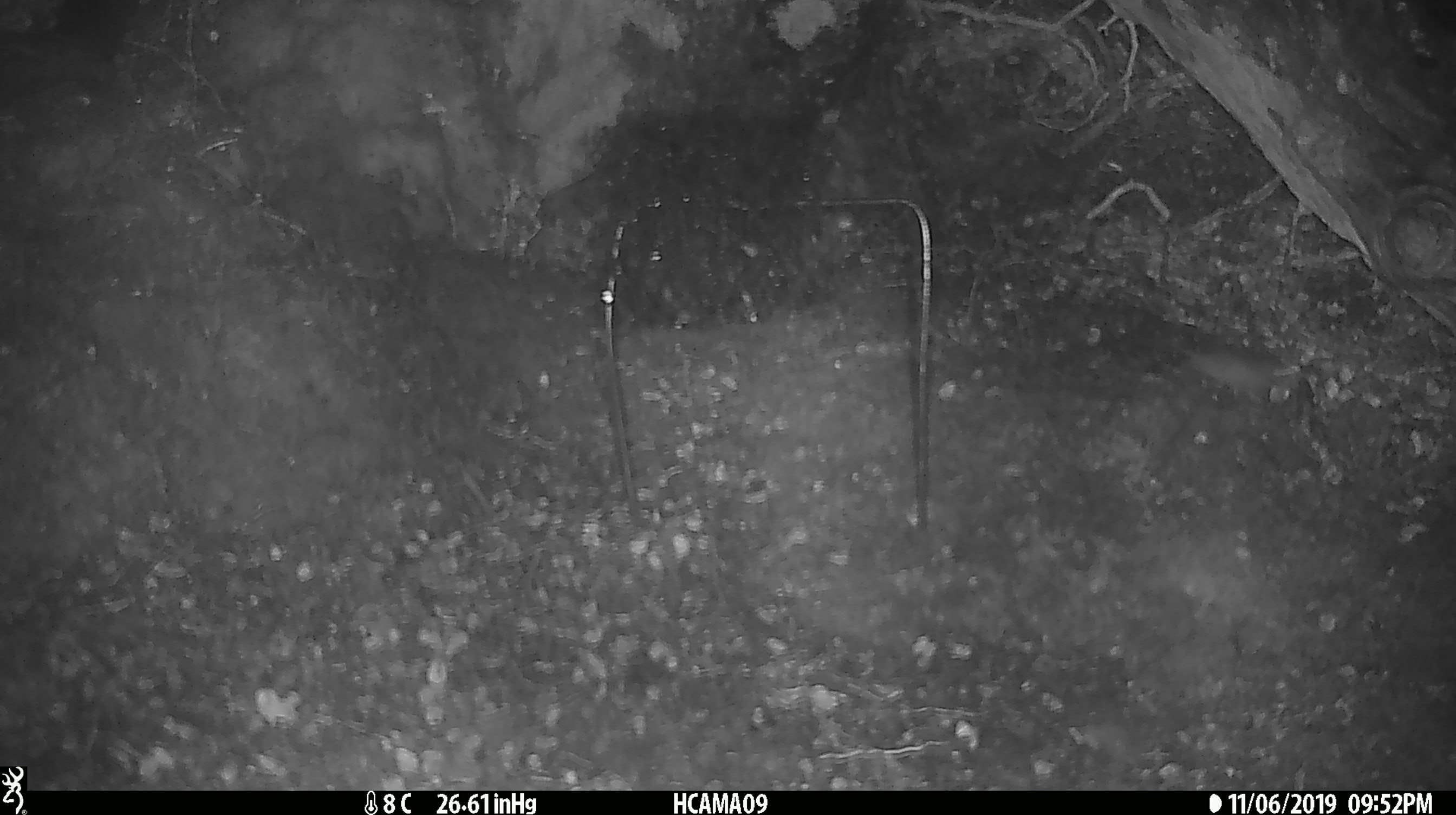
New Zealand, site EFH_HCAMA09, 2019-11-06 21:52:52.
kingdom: Animalia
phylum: Chordata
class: Mammalia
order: Rodentia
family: Muridae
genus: Mus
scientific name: Mus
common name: mouse